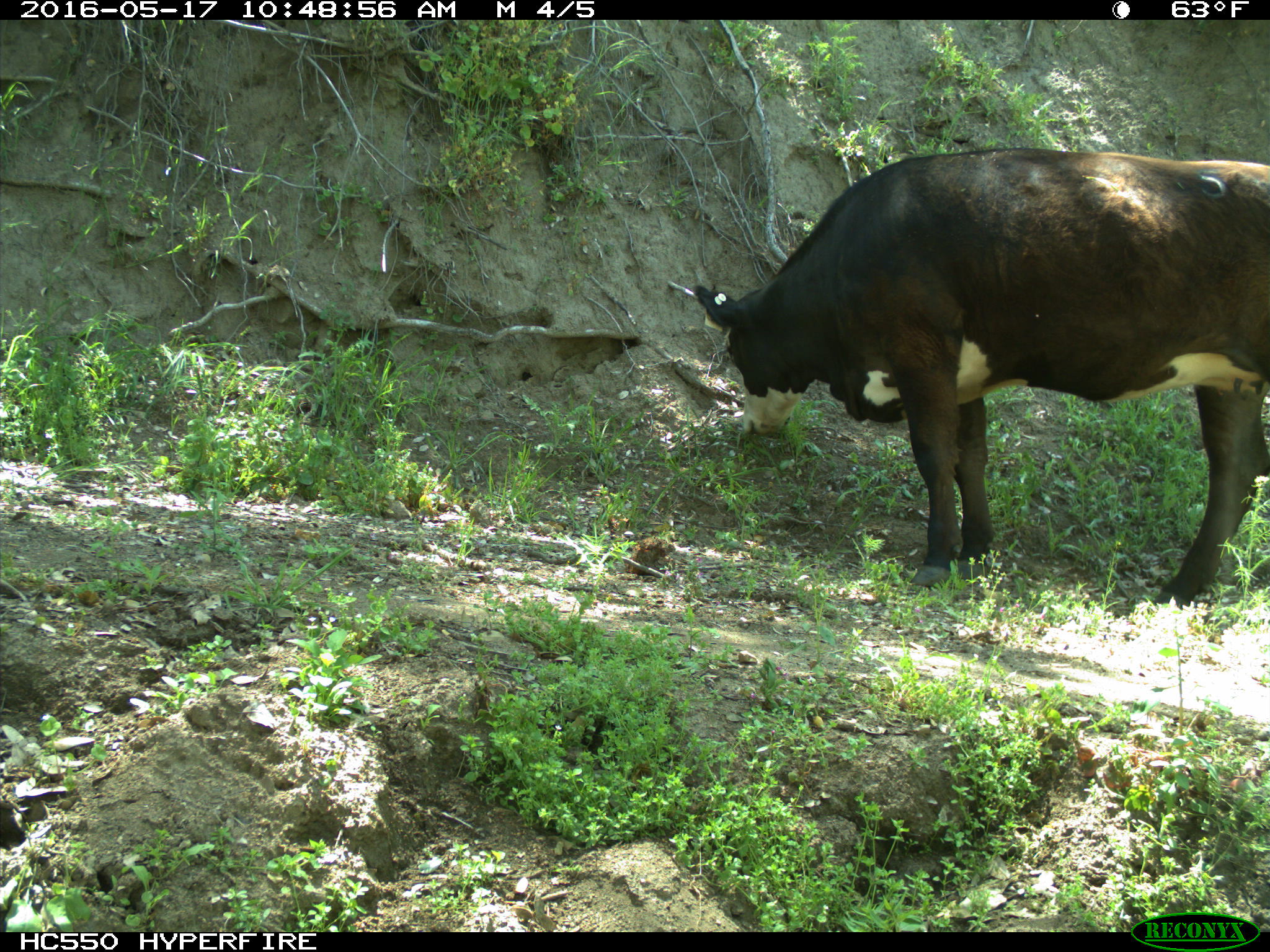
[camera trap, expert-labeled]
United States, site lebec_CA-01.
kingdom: Animalia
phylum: Chordata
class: Mammalia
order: Artiodactyla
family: Bovidae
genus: Bos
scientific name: Bos taurus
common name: domestic cow